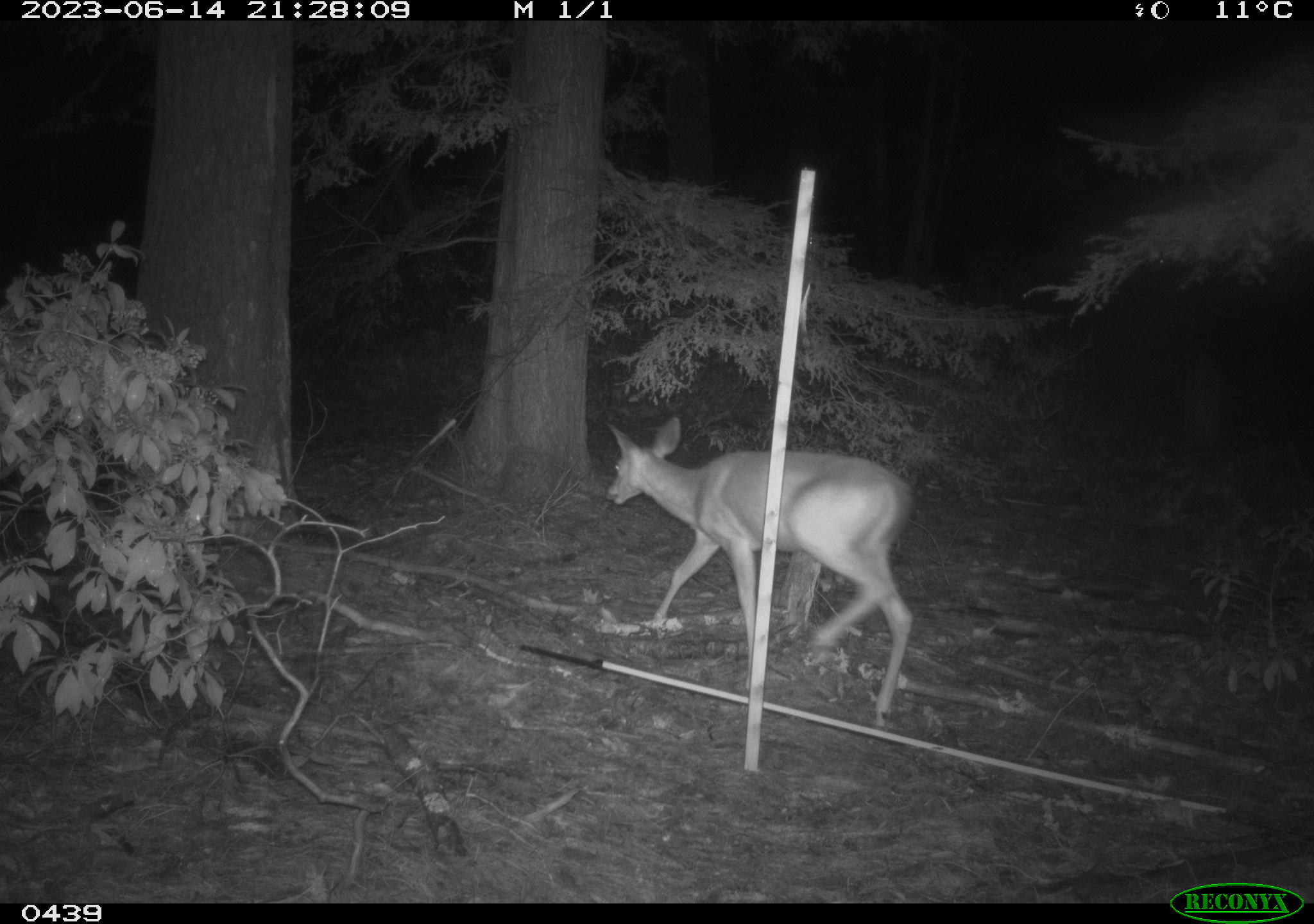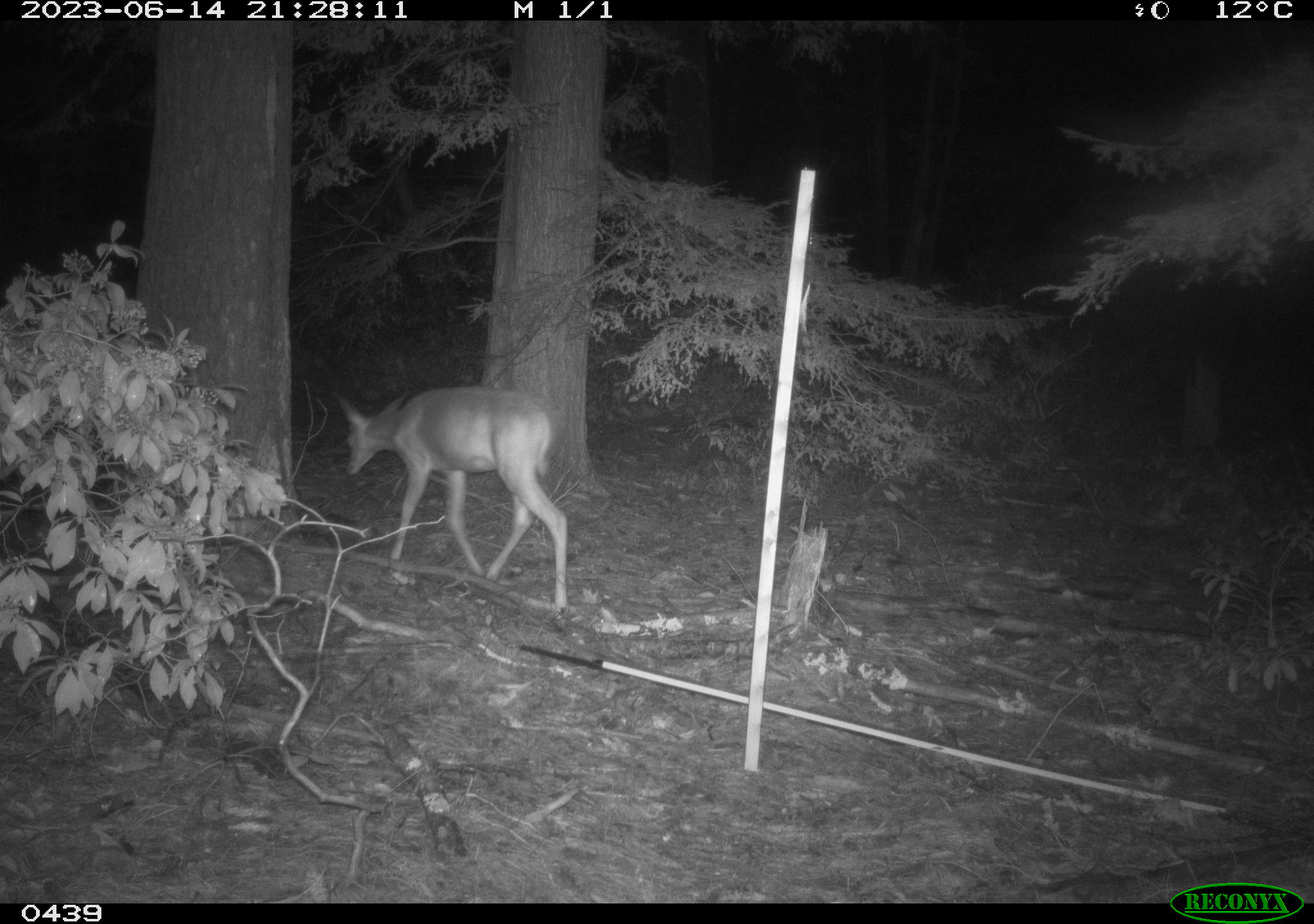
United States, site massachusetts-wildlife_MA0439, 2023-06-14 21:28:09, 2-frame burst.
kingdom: Animalia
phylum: Chordata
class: Mammalia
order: Artiodactyla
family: Cervidae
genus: Odocoileus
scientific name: Odocoileus virginianus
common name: white-tailed deer